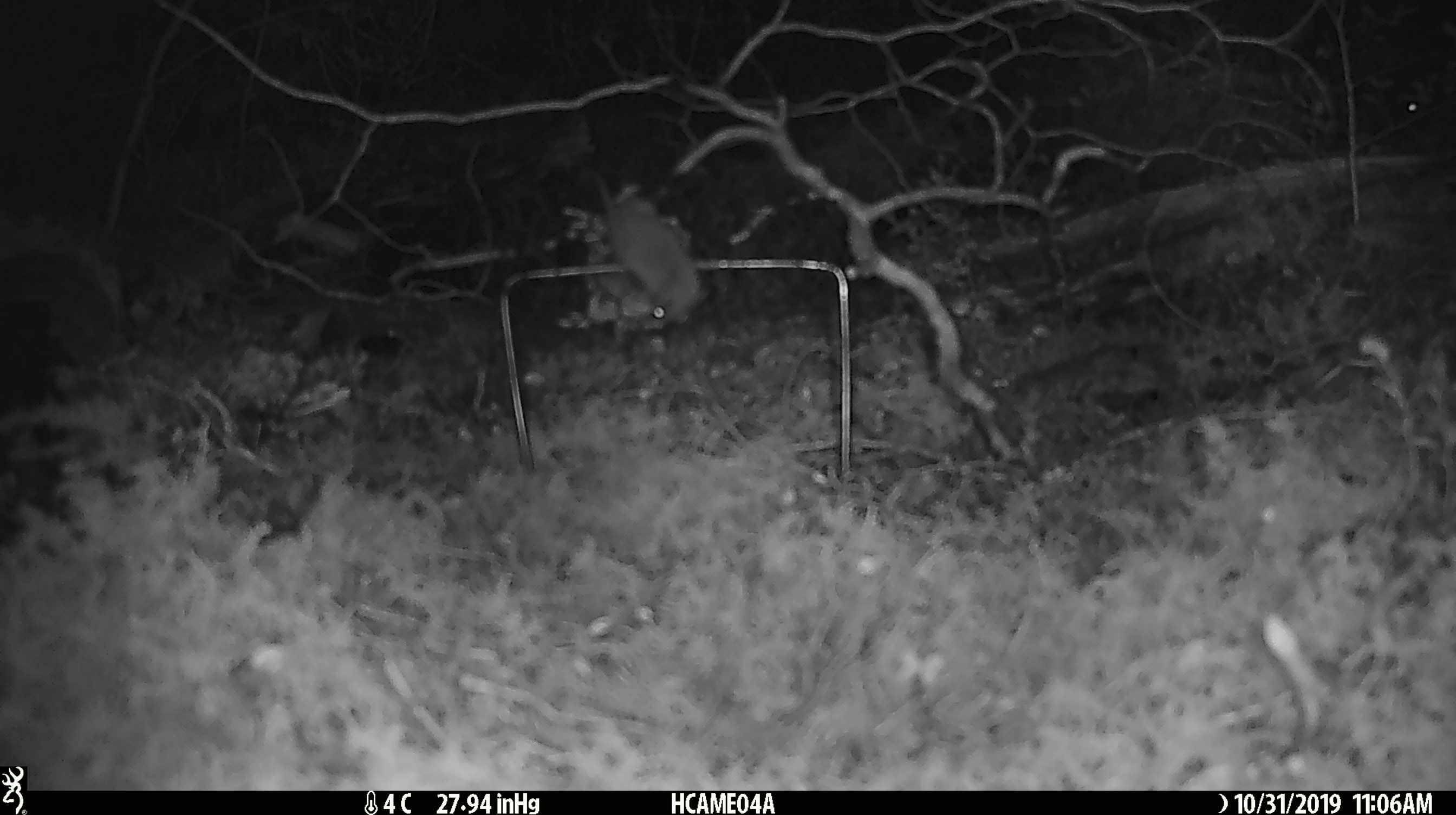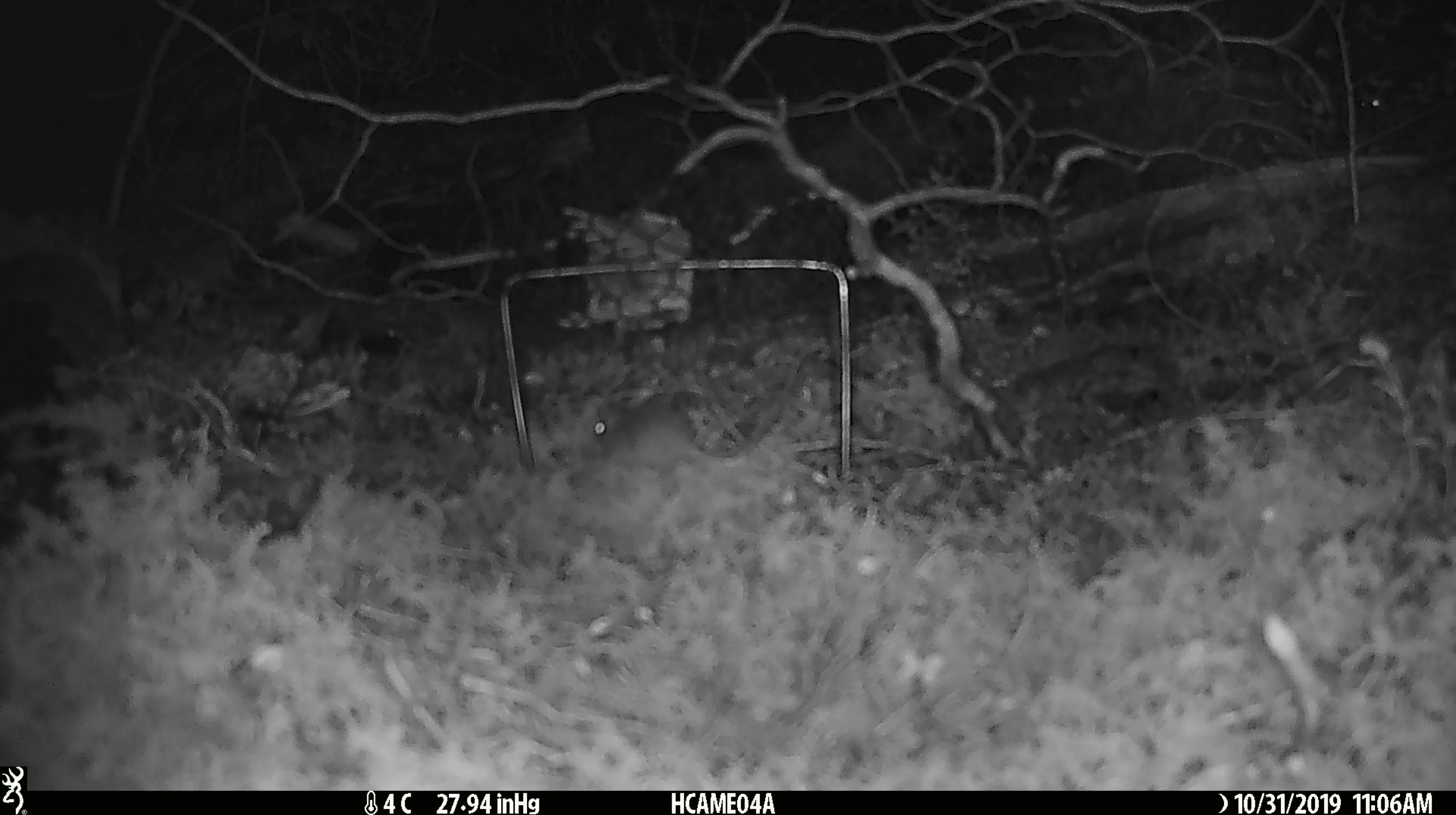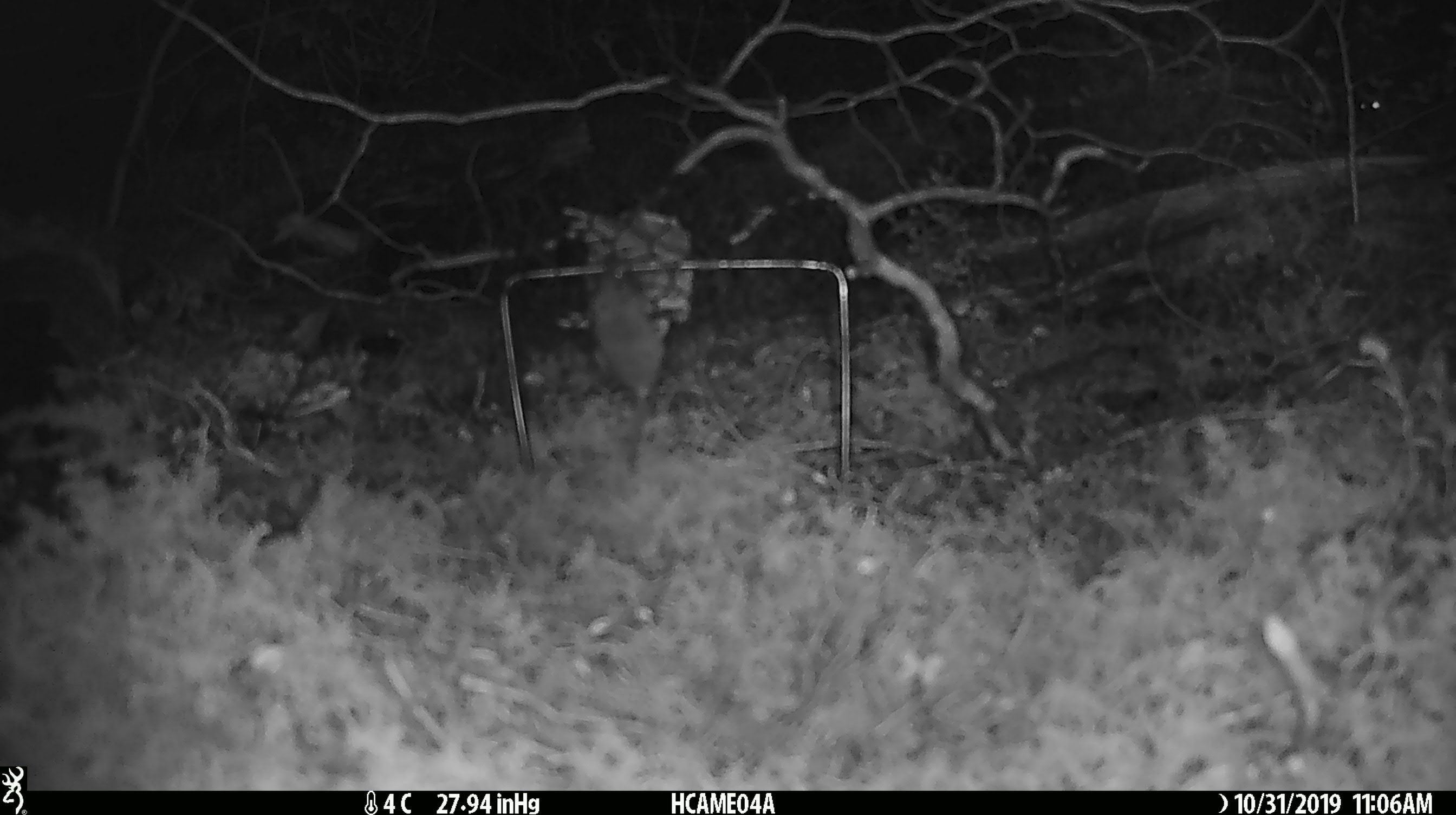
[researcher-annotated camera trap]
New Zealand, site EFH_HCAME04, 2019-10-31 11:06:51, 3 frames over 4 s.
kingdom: Animalia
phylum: Chordata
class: Mammalia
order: Rodentia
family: Muridae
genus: Mus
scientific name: Mus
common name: mouse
Mouse (Mus).